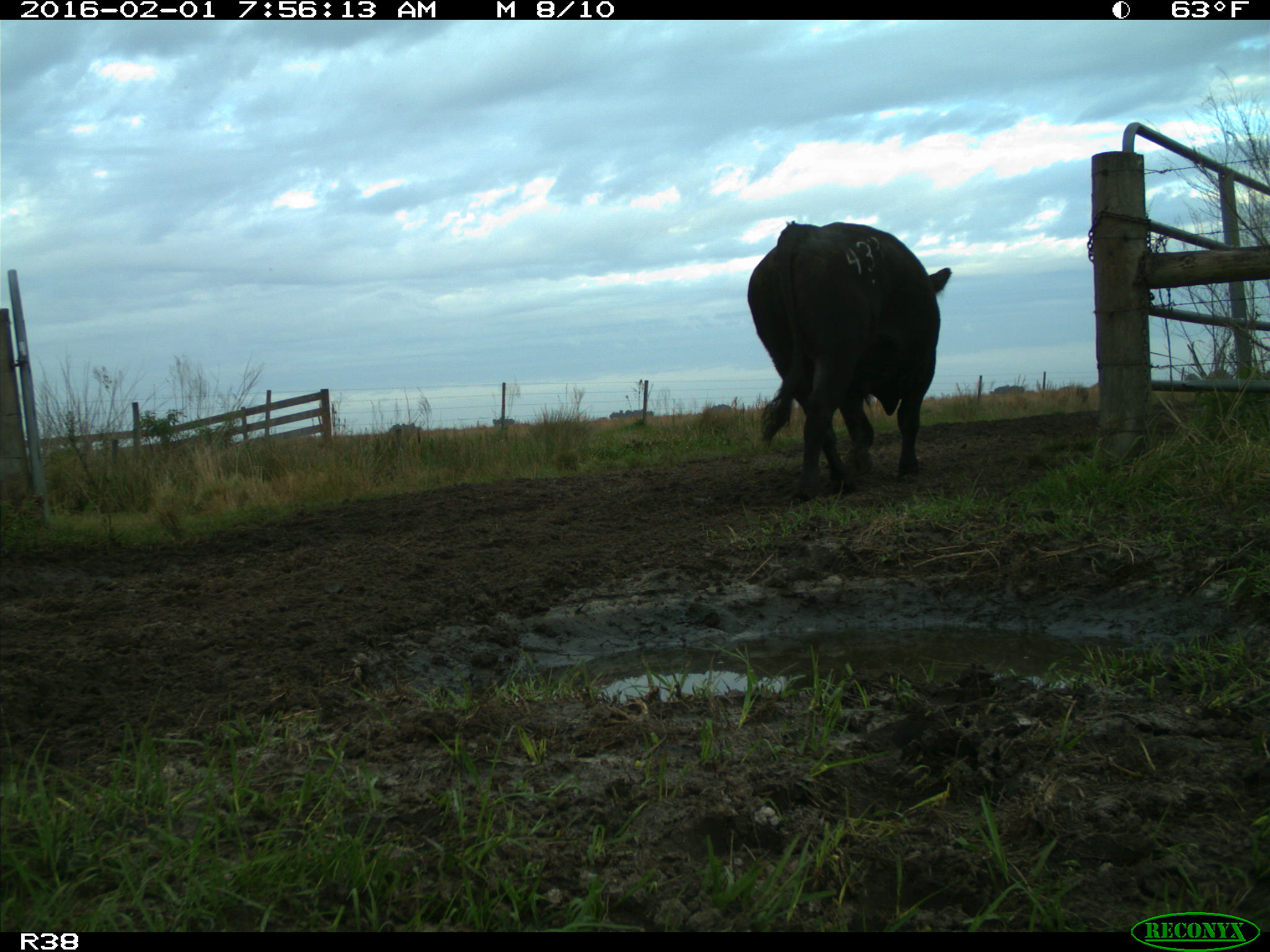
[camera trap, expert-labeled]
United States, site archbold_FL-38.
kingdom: Animalia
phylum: Chordata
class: Mammalia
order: Artiodactyla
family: Bovidae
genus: Bos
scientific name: Bos taurus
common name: domestic cow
Bos taurus (domestic cow).